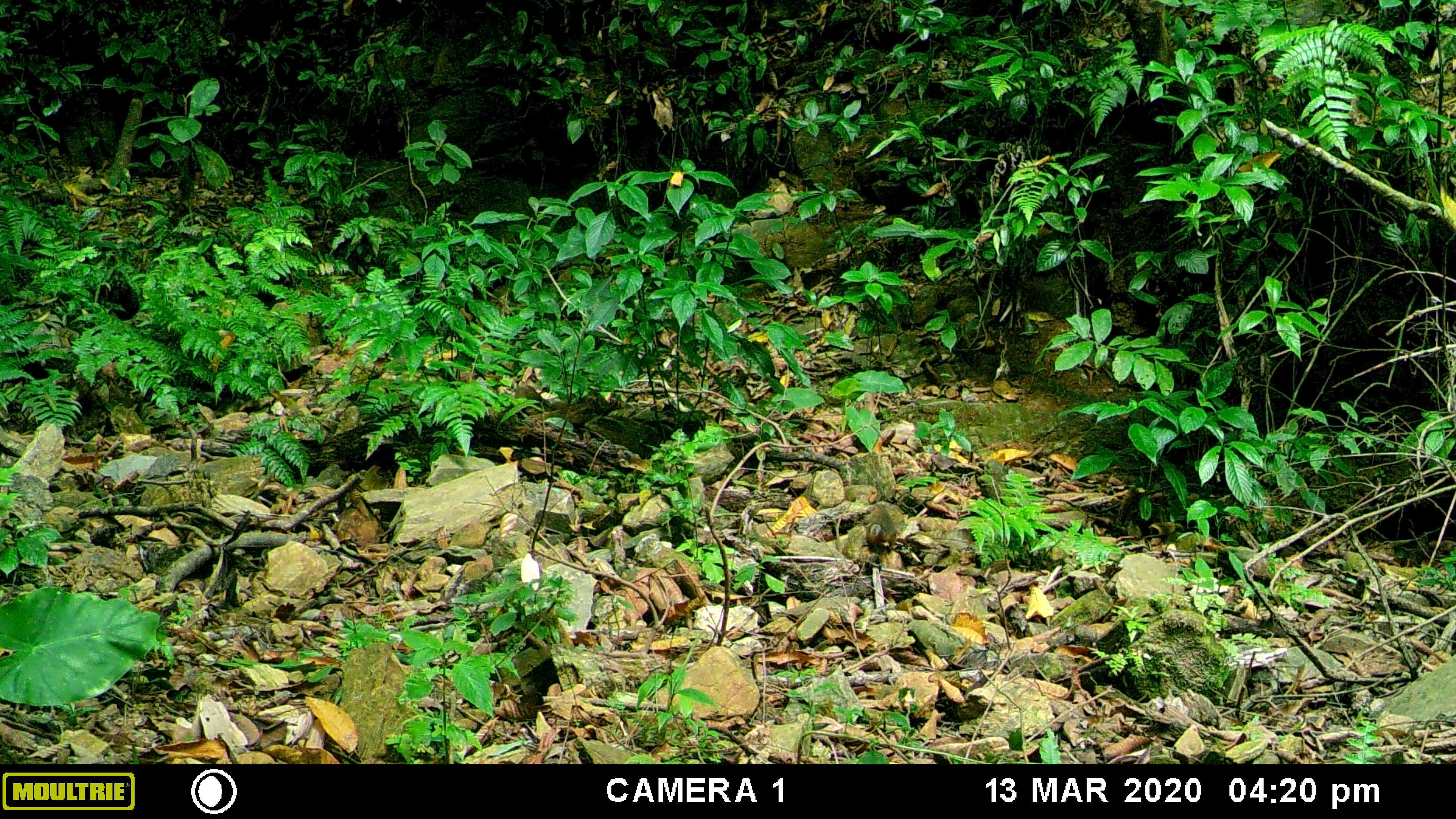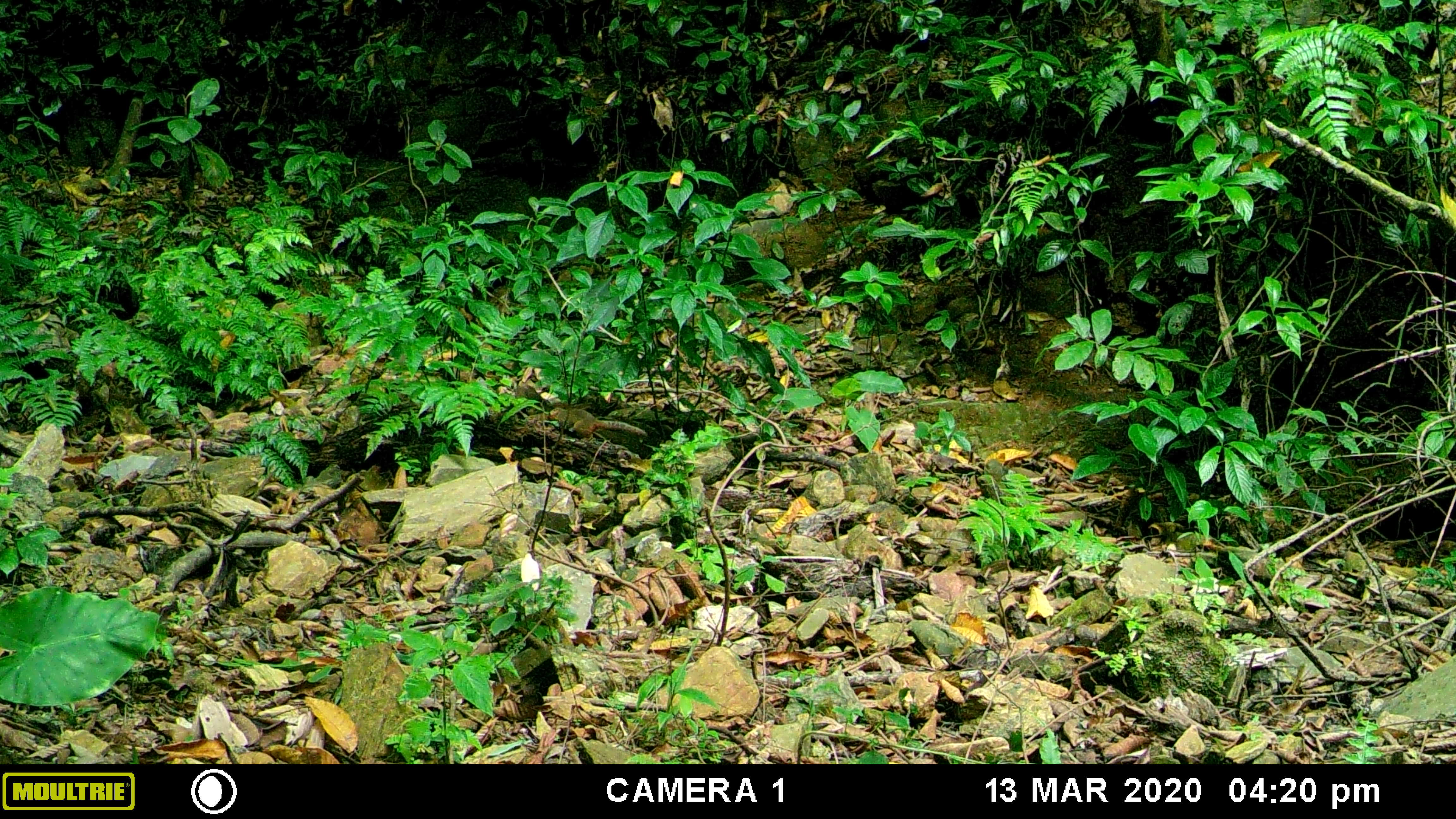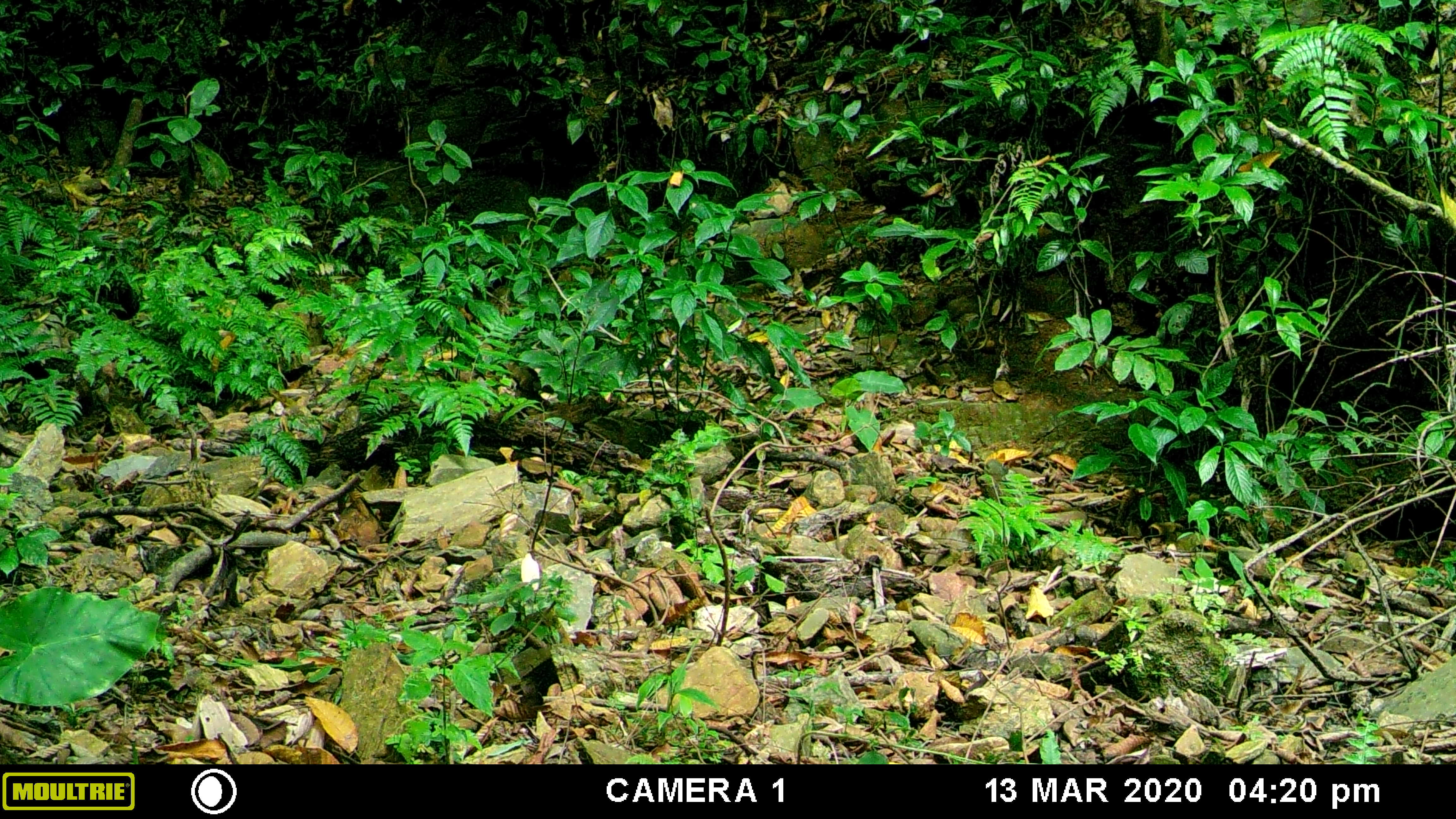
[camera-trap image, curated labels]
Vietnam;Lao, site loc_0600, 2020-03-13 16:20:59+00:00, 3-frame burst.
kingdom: Animalia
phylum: Chordata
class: Mammalia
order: Rodentia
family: Sciuridae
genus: Dremomys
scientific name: Dremomys rufigenis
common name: red-cheeked squirrel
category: red cheeked squirrel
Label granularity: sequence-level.